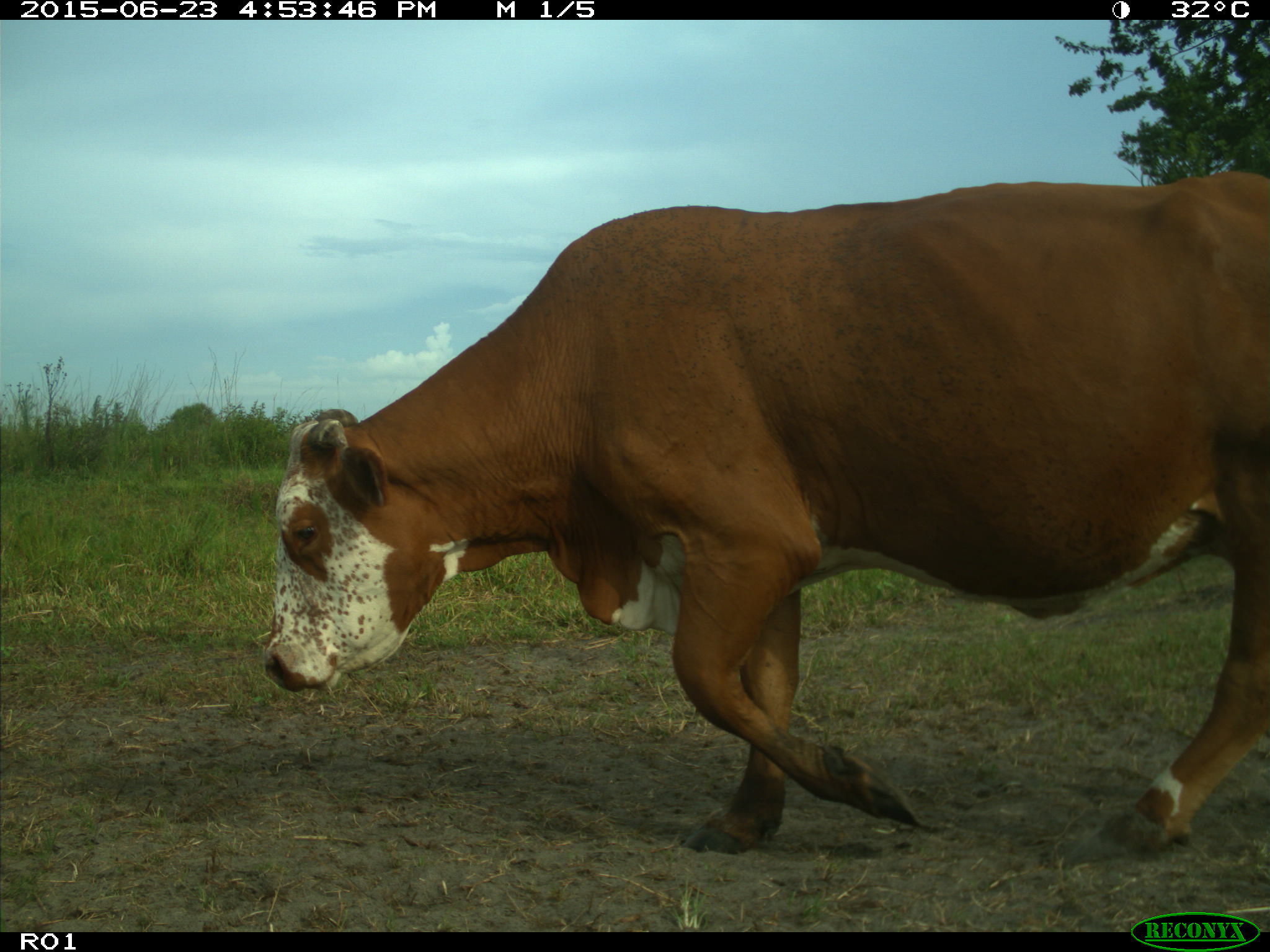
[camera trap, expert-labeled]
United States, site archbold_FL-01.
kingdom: Animalia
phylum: Chordata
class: Mammalia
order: Artiodactyla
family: Bovidae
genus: Bos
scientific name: Bos taurus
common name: domestic cow